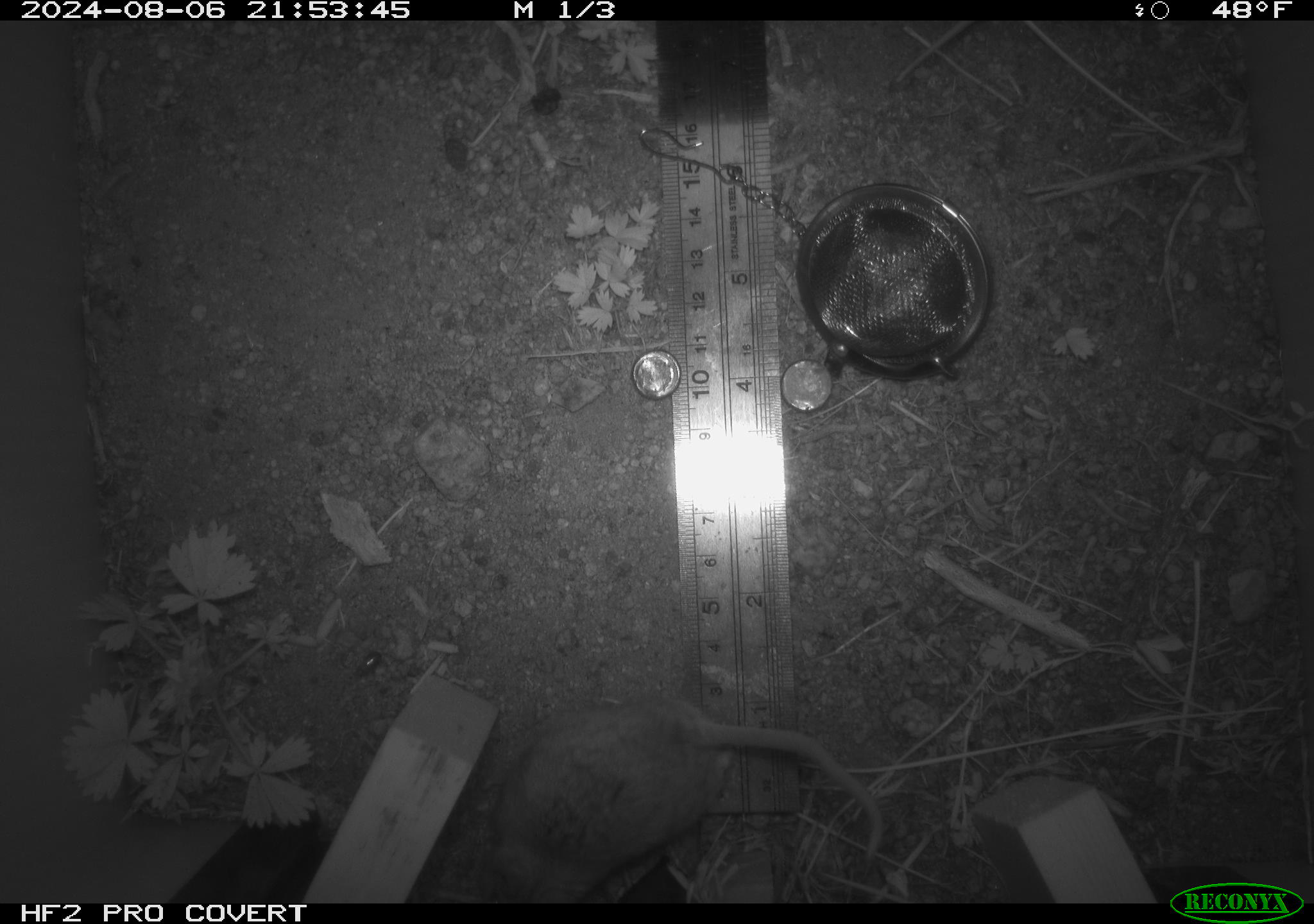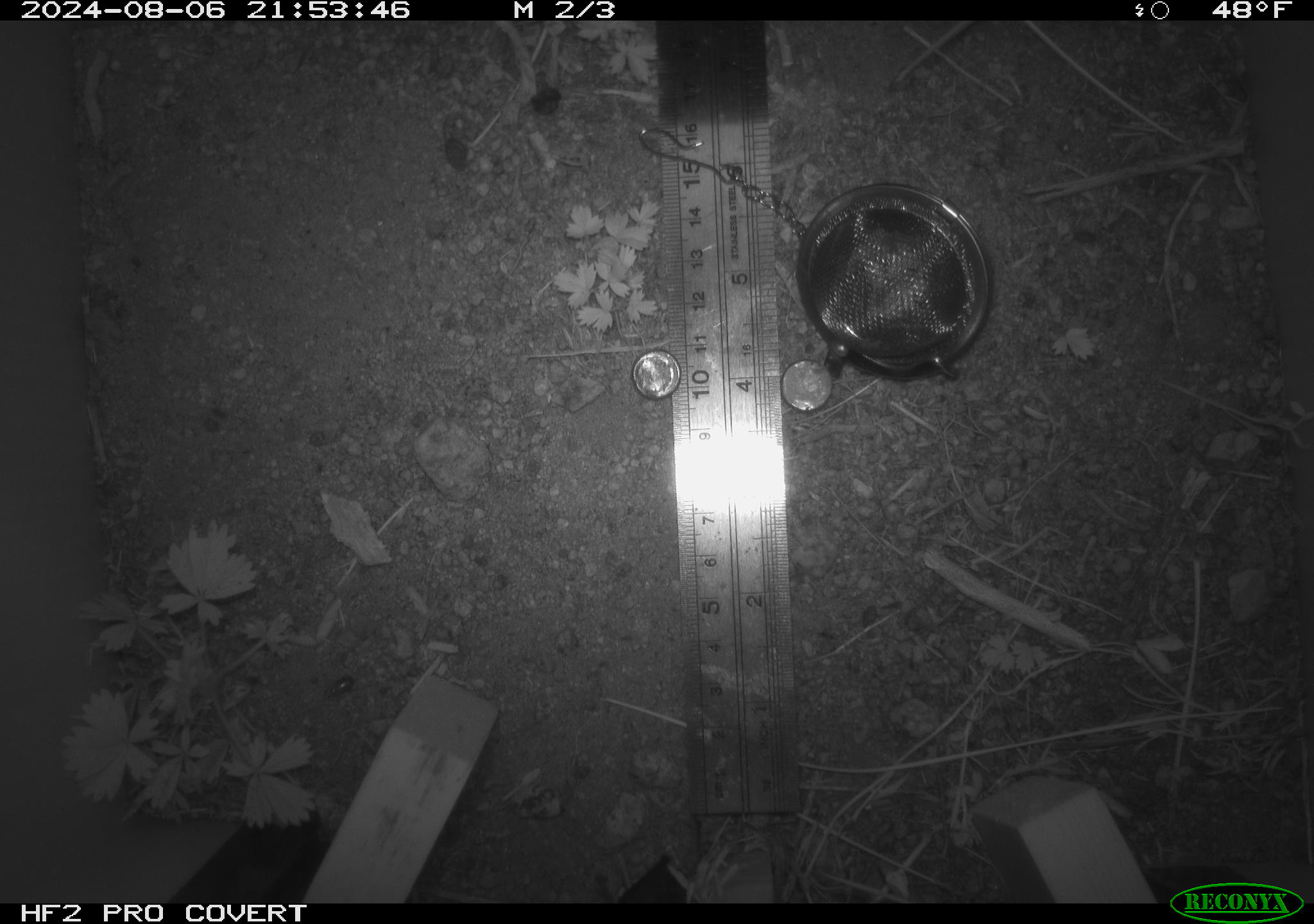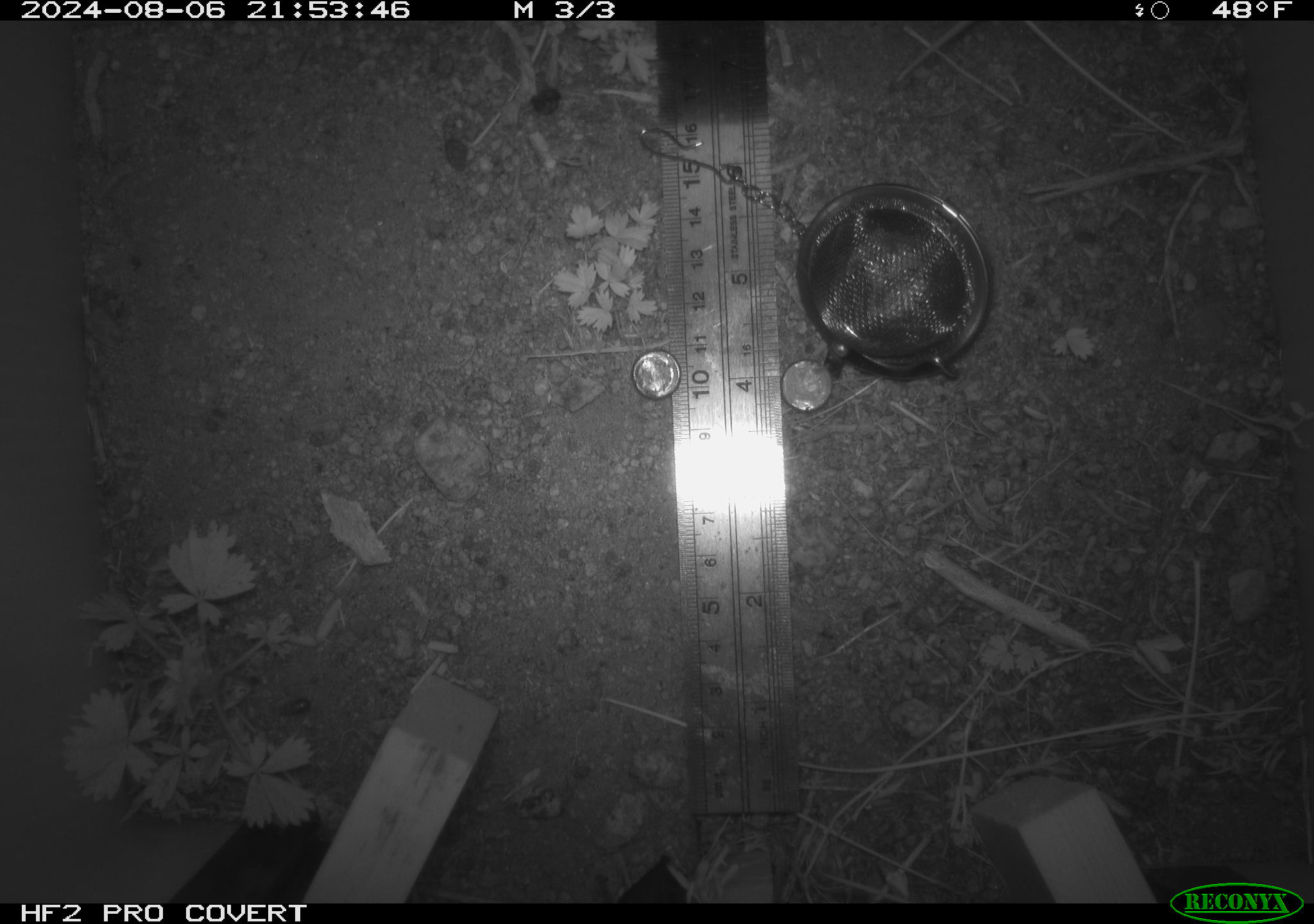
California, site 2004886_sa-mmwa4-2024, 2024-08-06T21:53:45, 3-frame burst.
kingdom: Animalia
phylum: Chordata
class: Mammalia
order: Rodentia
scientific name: Rodentia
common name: mouse species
Mouse species (Rodentia).